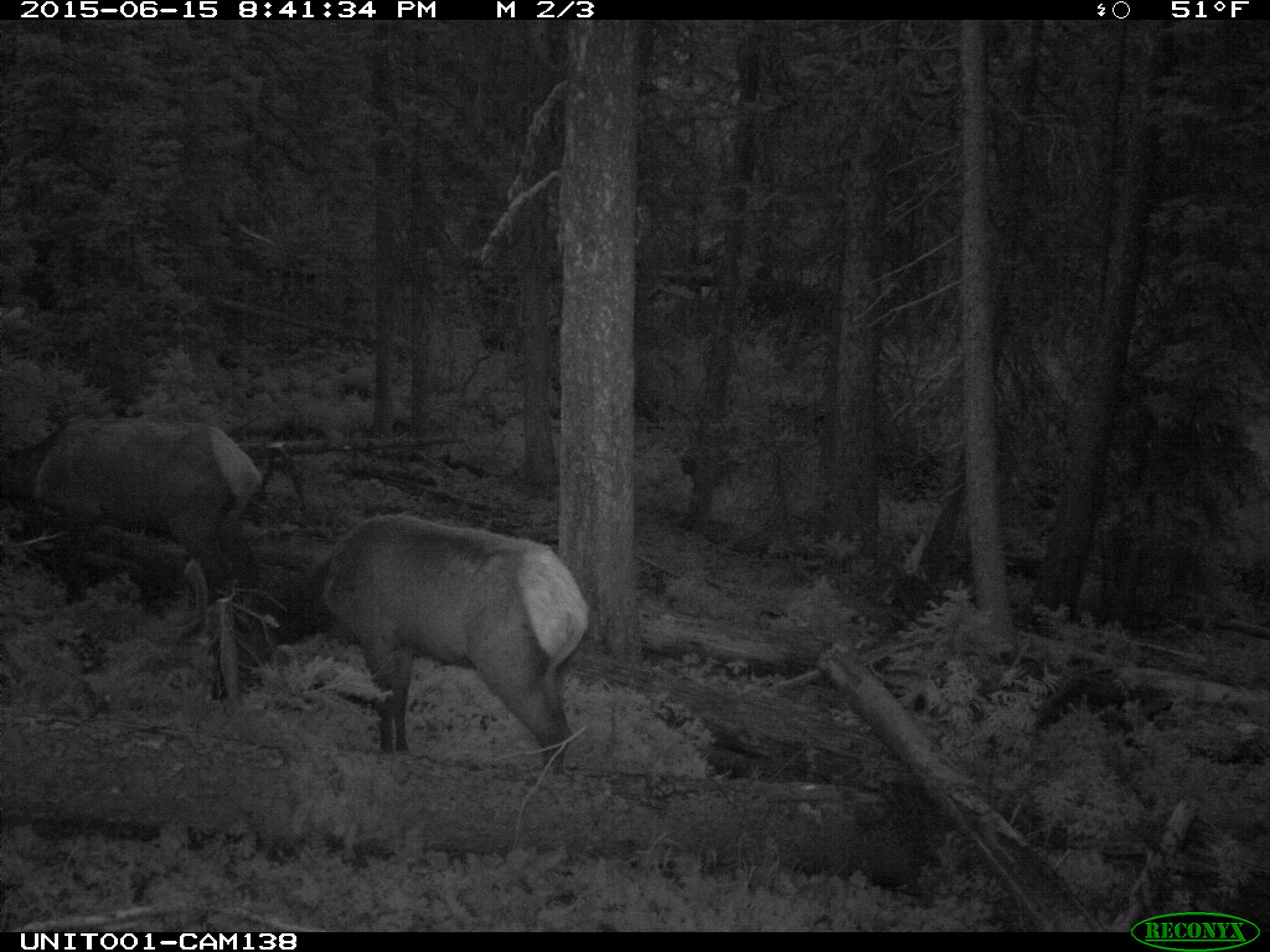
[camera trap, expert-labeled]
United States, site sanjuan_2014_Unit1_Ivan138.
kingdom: Animalia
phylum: Chordata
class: Mammalia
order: Artiodactyla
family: Cervidae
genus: Cervus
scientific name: Cervus elaphus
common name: red deer